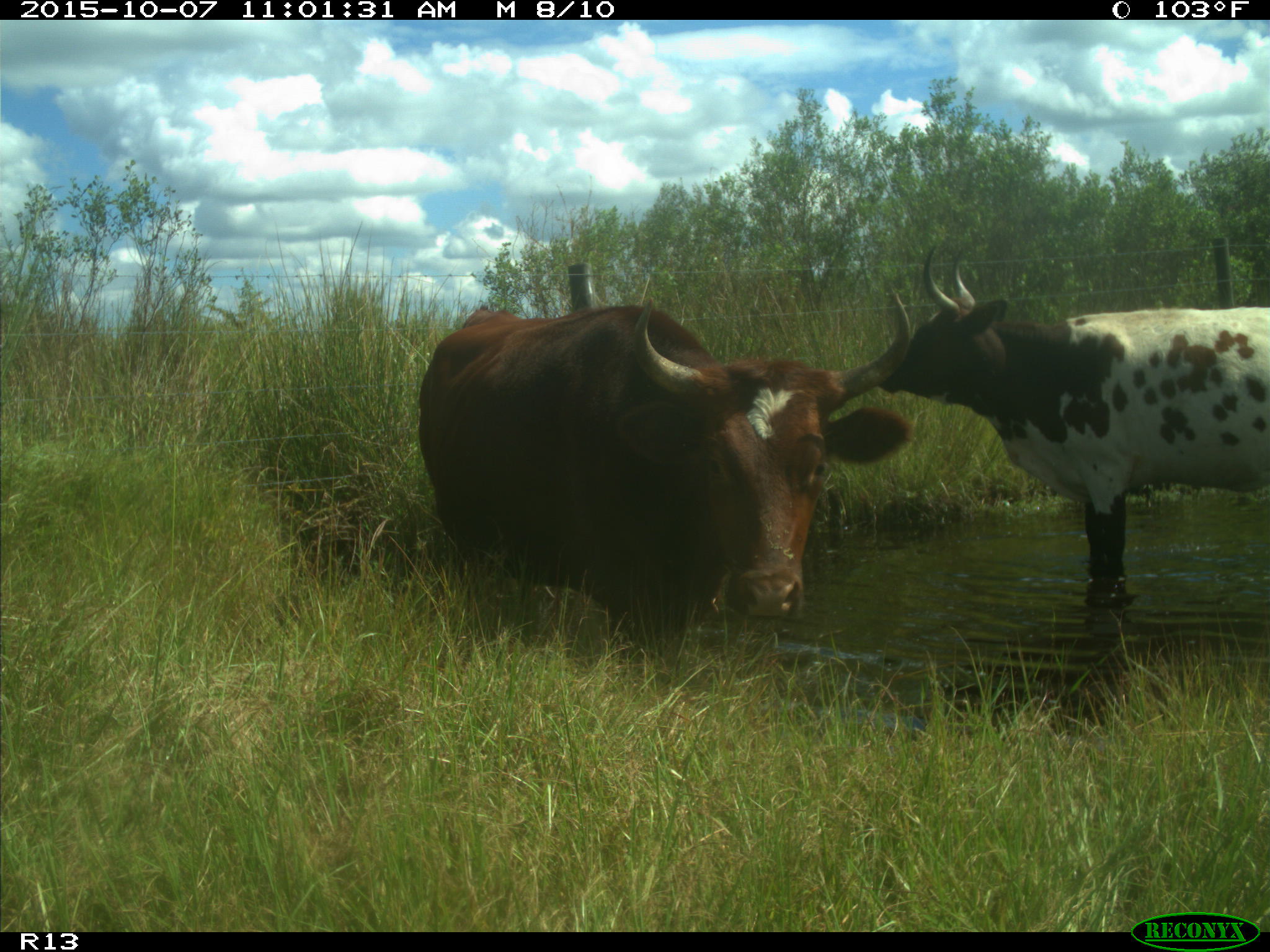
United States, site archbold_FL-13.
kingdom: Animalia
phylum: Chordata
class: Mammalia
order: Artiodactyla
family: Bovidae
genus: Bos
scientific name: Bos taurus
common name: domestic cow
Bos taurus (domestic cow).